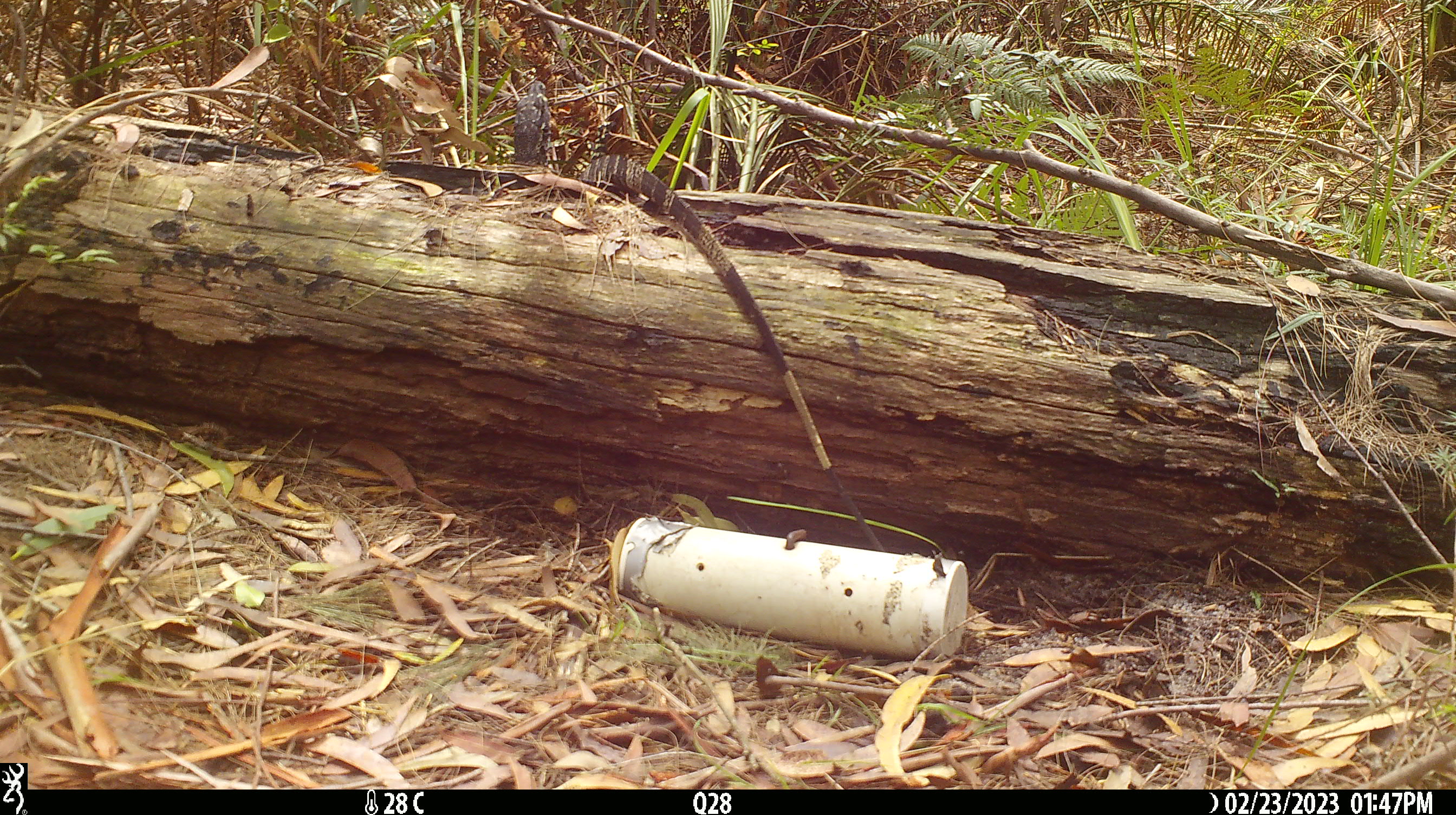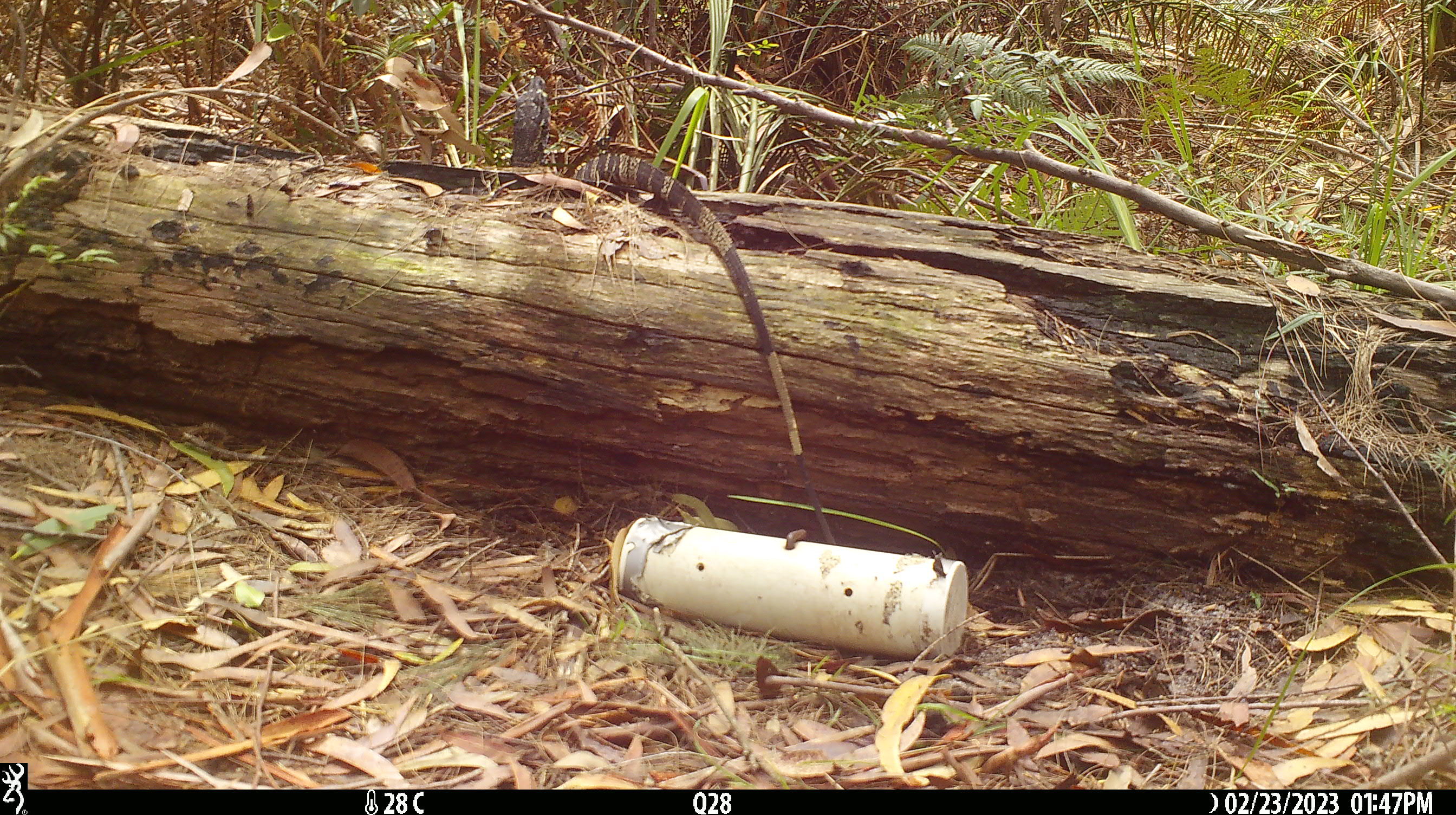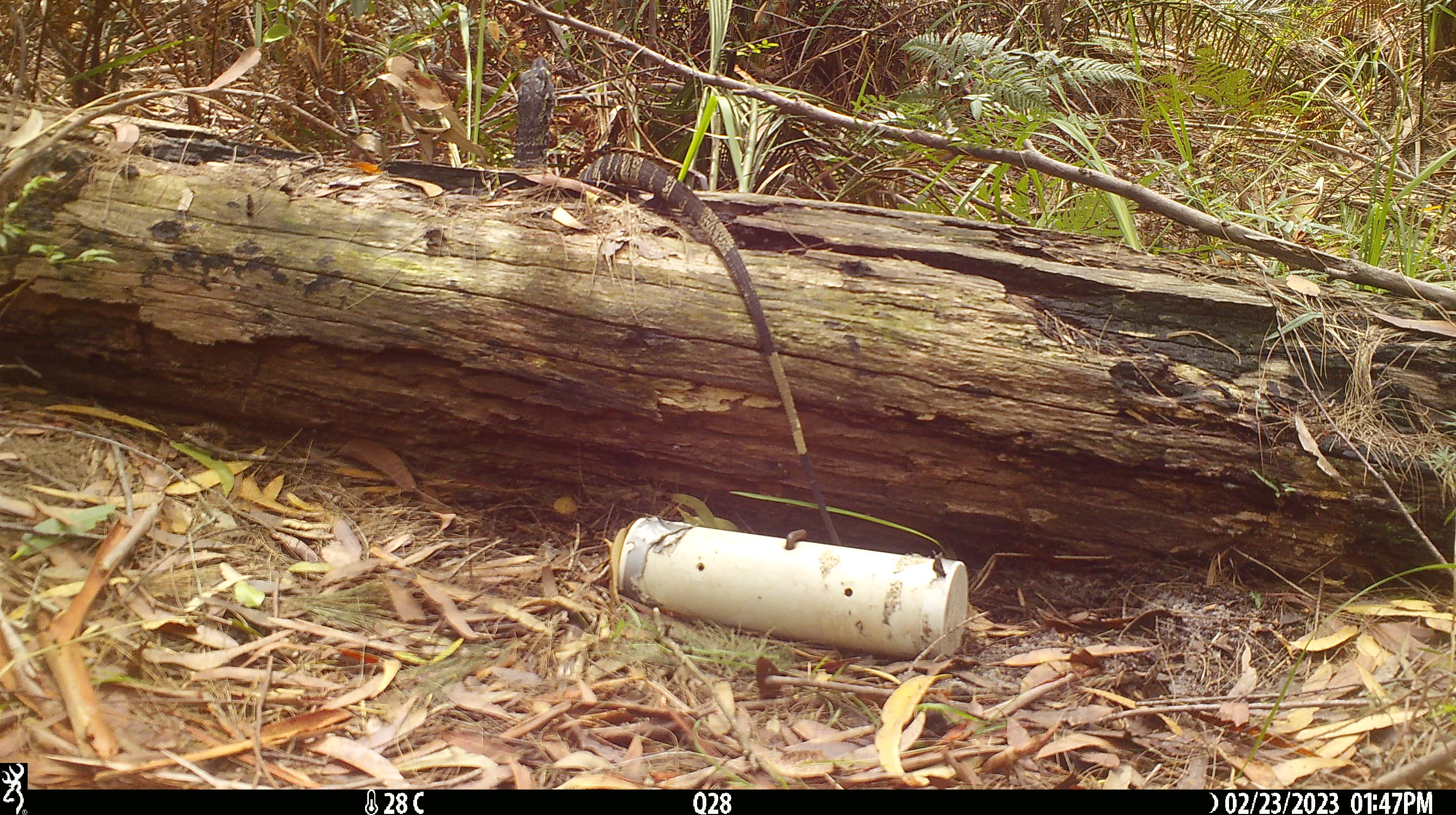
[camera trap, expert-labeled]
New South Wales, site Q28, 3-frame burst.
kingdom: Animalia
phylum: Chordata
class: Reptilia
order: Squamata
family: Varanidae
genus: Varanus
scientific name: Varanus varius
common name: lace monitor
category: goanna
Goanna (lace monitor) (Varanus varius).